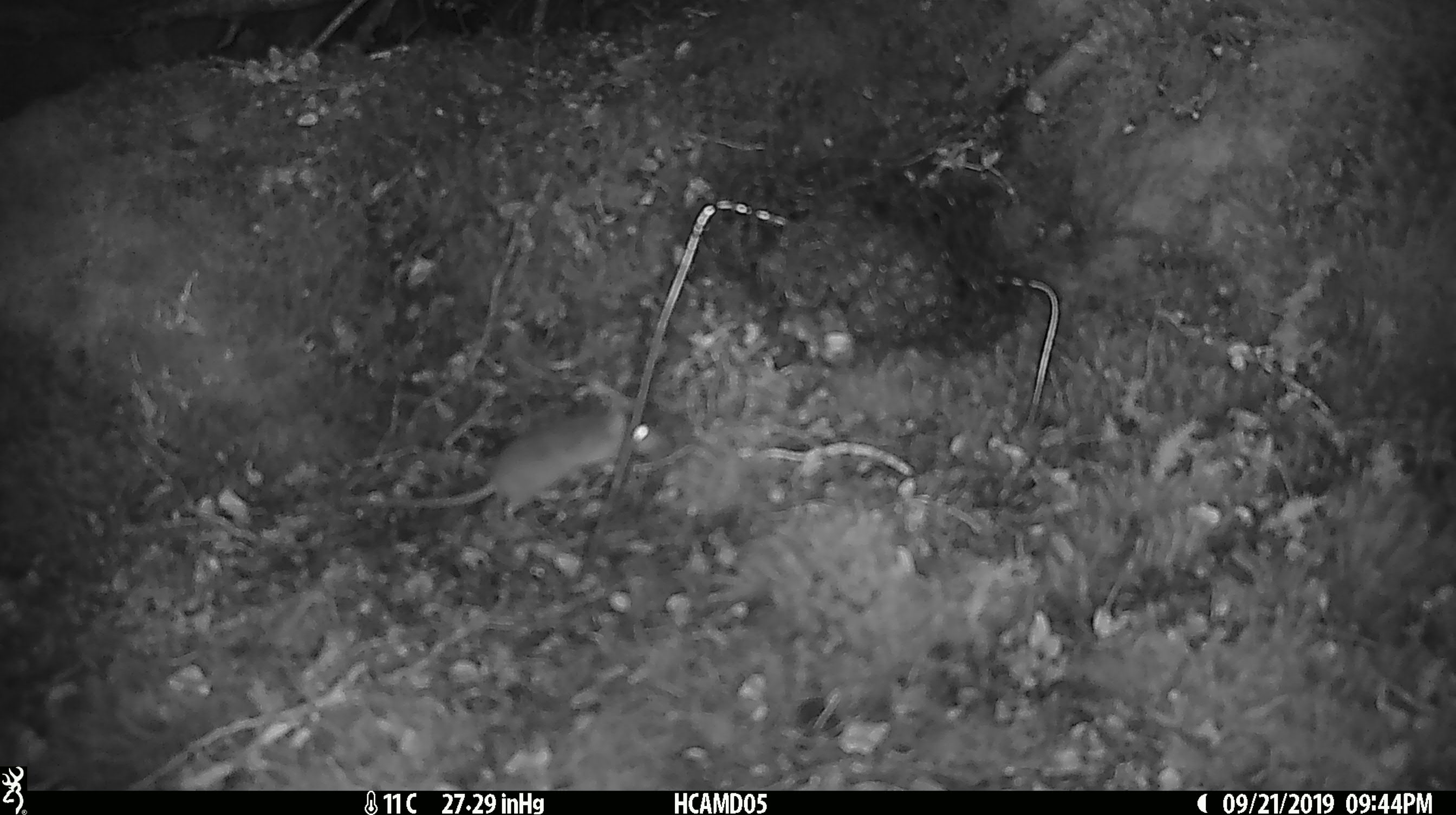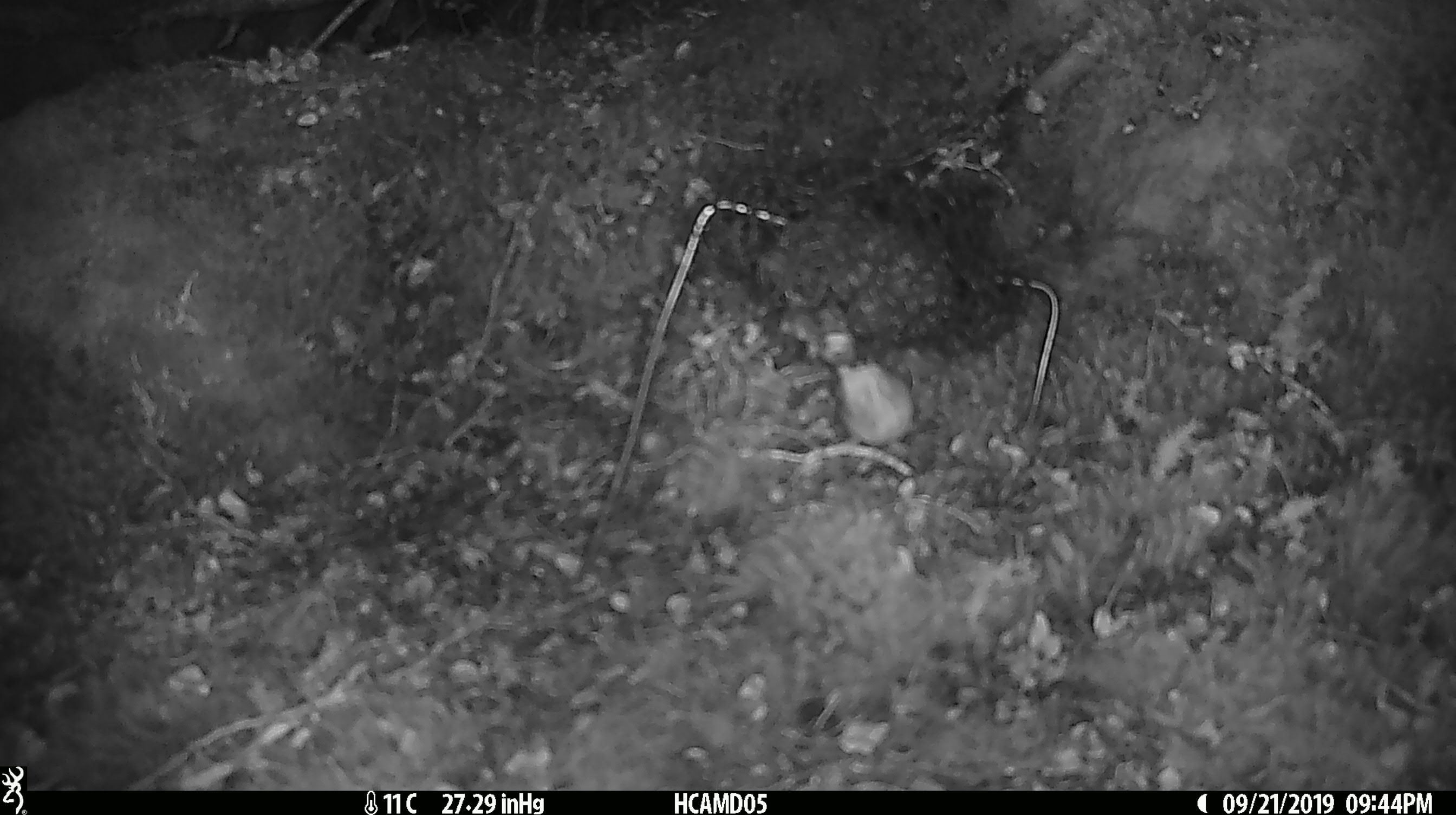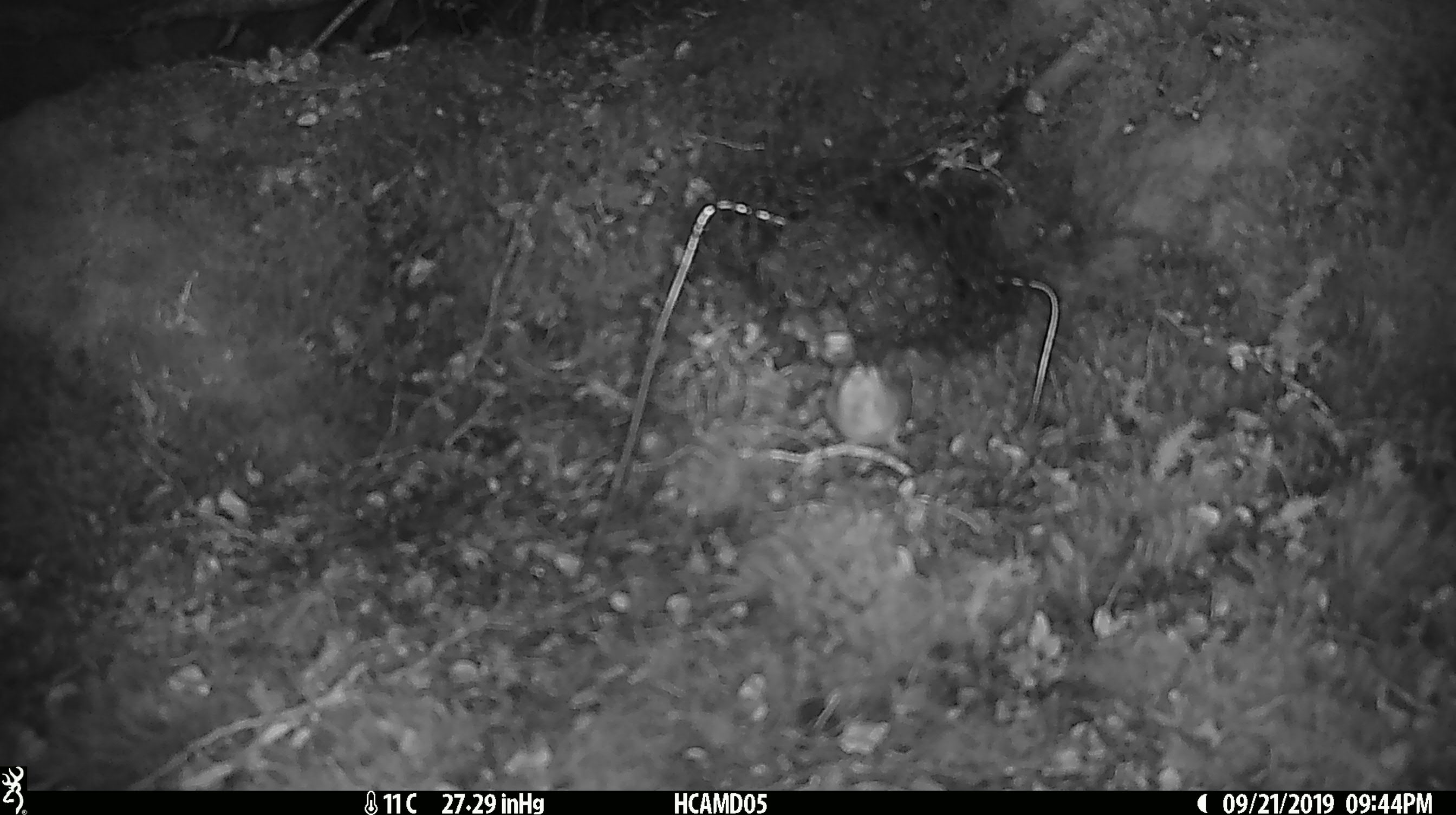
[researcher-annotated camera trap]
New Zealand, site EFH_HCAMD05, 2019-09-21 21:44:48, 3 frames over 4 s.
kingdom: Animalia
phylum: Chordata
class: Mammalia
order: Rodentia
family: Muridae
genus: Mus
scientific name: Mus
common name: mouse